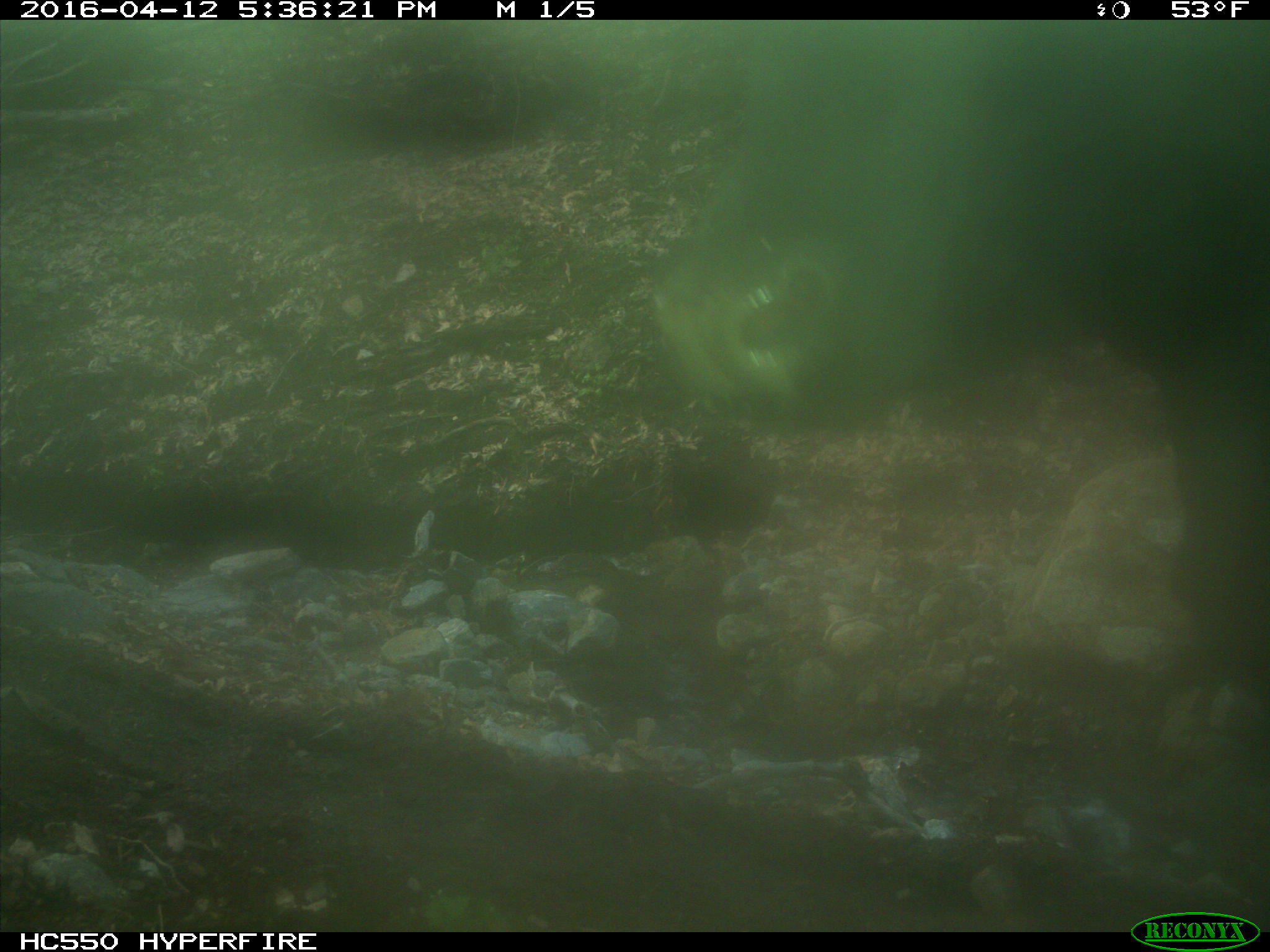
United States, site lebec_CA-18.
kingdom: Animalia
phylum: Chordata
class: Mammalia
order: Artiodactyla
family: Bovidae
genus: Bos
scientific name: Bos taurus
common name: domestic cow